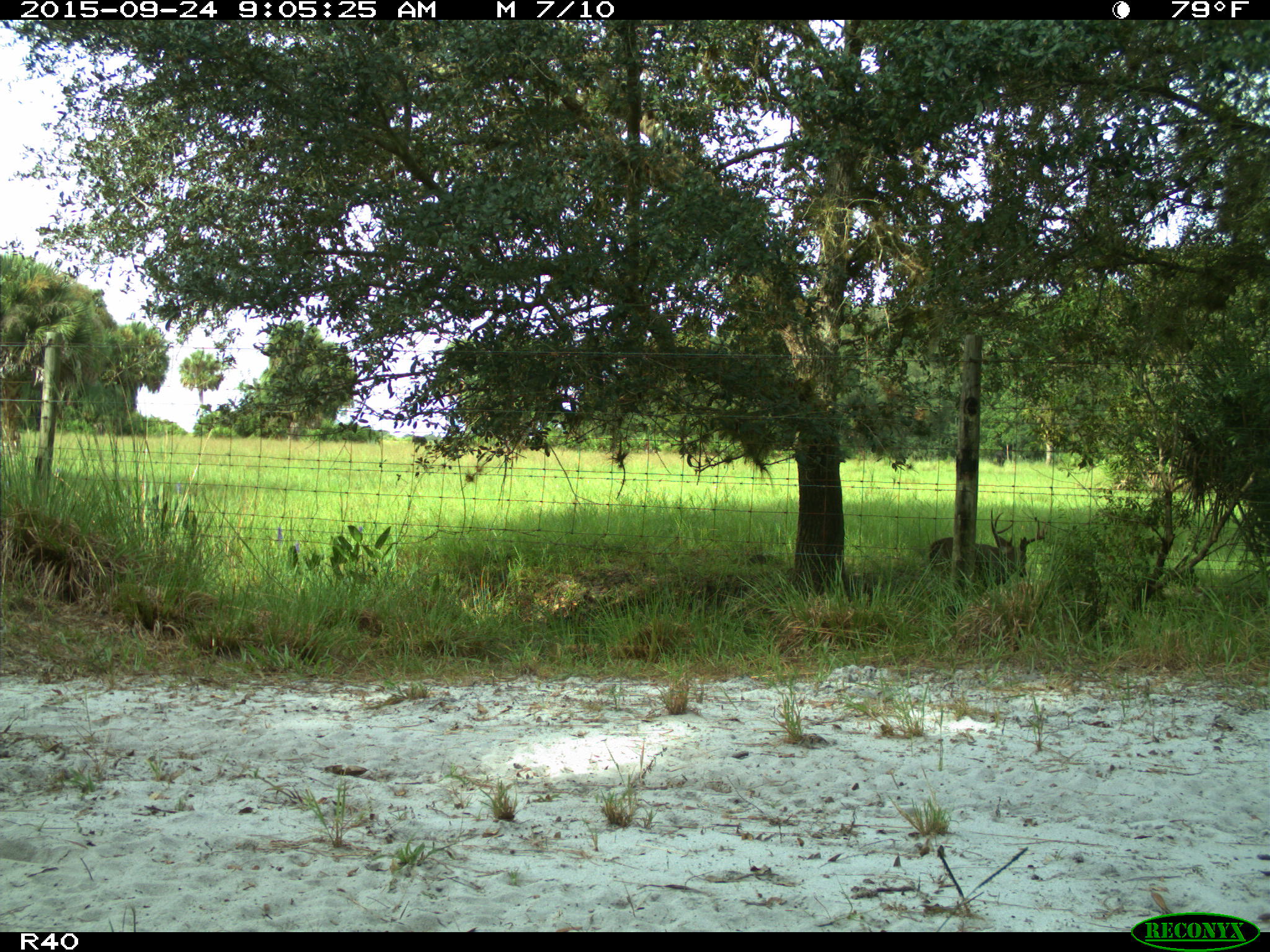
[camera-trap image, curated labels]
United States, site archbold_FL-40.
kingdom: Animalia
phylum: Chordata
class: Mammalia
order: Artiodactyla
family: Cervidae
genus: Odocoileus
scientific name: Odocoileus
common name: deer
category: unidentified deer